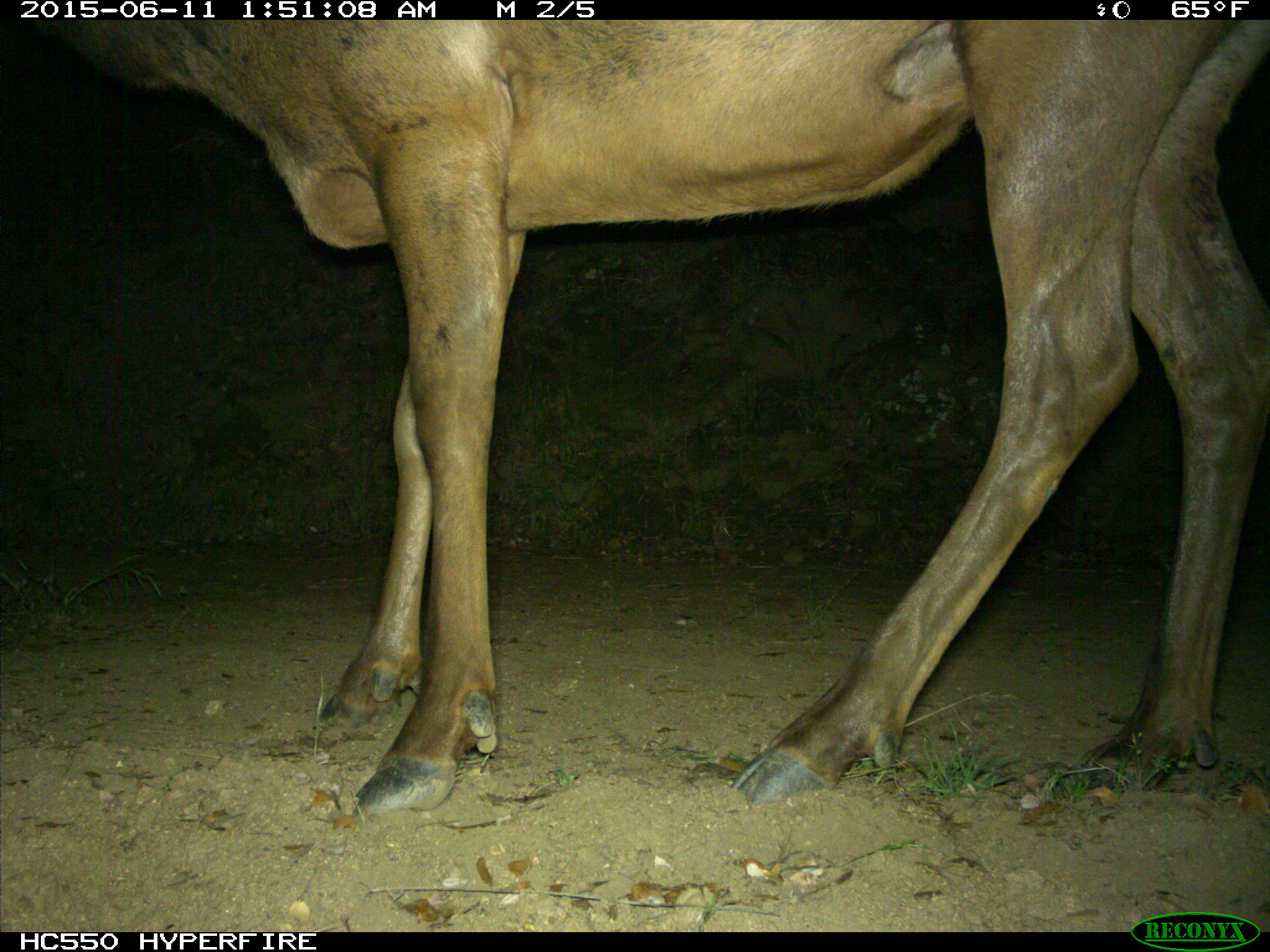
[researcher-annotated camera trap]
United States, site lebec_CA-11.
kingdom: Animalia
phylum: Chordata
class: Mammalia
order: Artiodactyla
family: Cervidae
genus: Cervus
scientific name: Cervus canadensis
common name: elk